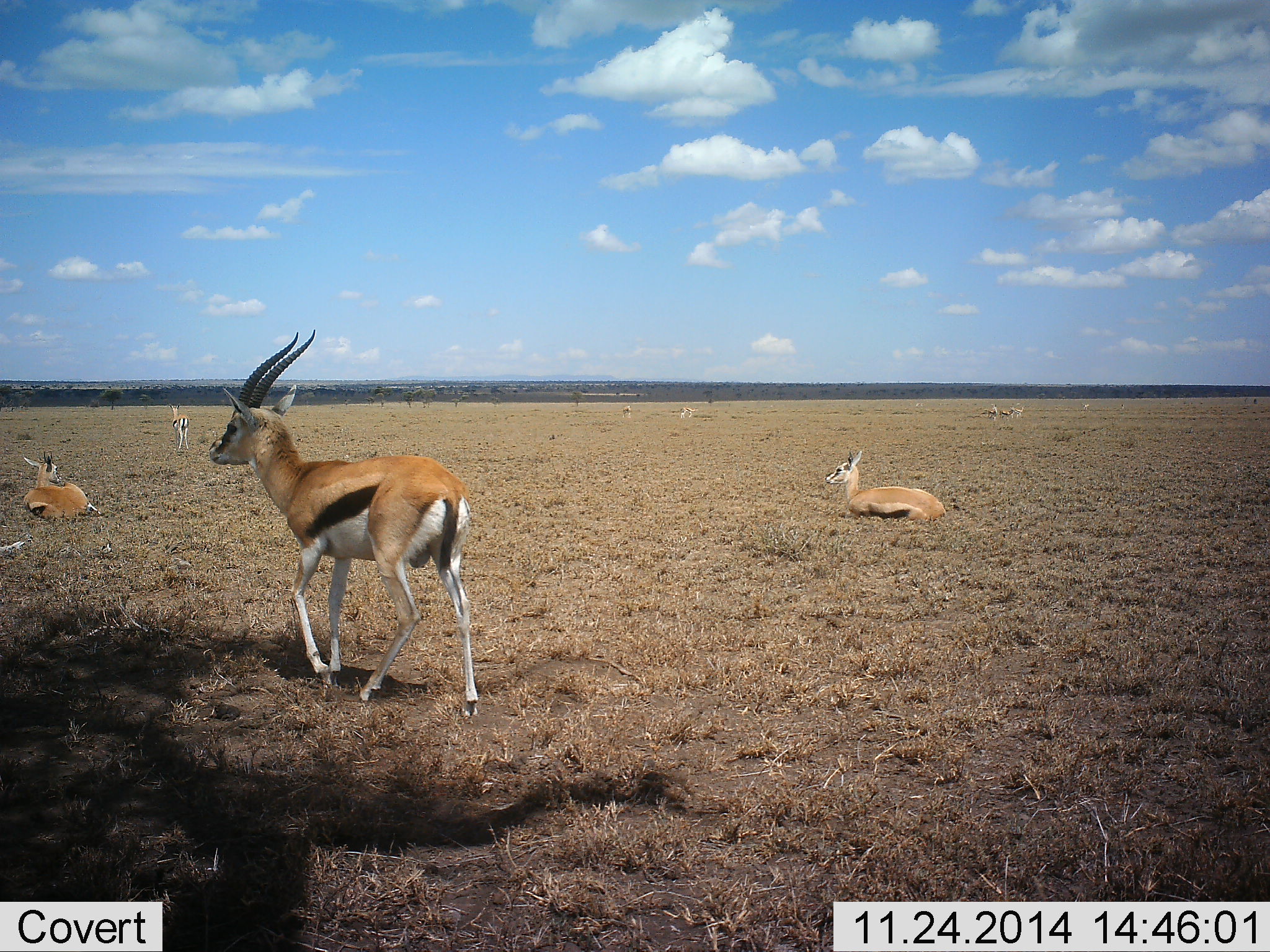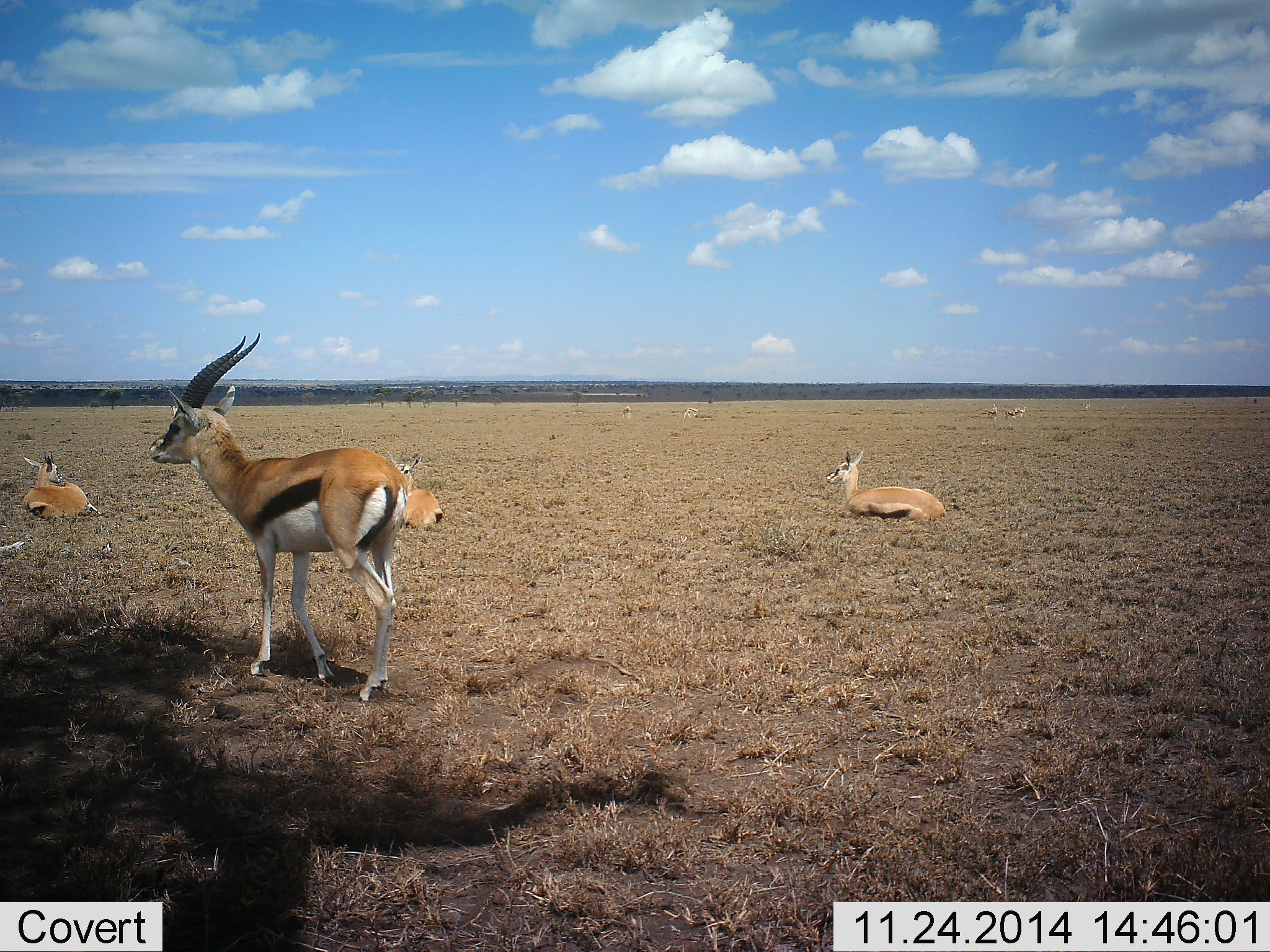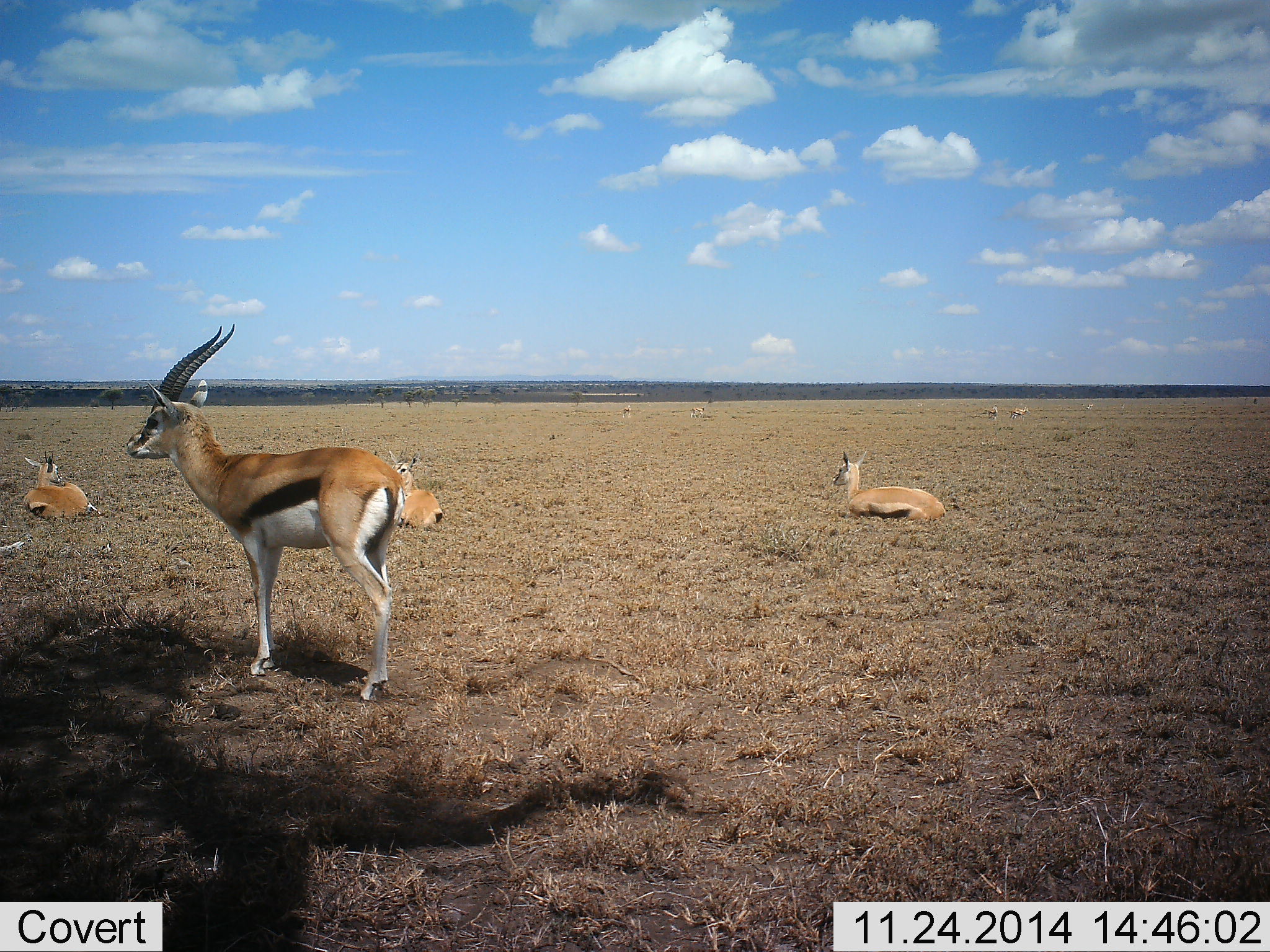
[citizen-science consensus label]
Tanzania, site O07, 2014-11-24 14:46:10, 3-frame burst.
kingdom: Animalia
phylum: Chordata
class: Mammalia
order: Artiodactyla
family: Bovidae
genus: Eudorcas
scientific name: Eudorcas thomsonii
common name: thomson's gazelle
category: gazellethomsons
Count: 7.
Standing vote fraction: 80%.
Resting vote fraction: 90%.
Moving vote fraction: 50%.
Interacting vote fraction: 0%.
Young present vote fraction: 0%.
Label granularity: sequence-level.